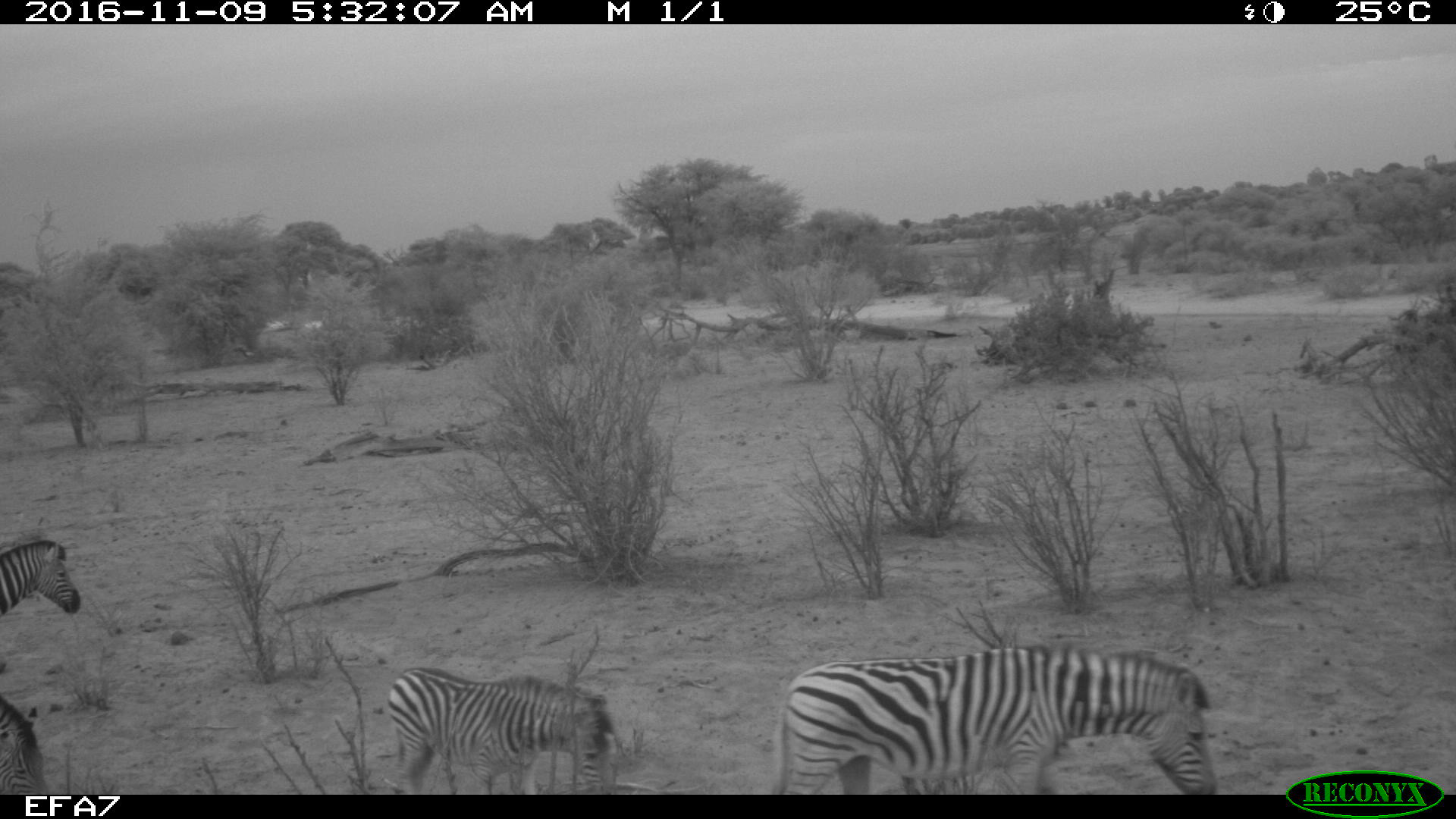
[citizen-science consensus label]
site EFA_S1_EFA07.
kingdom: Animalia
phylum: Chordata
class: Mammalia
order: Perissodactyla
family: Equidae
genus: Equus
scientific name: Equus quagga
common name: plains zebra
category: zebraplains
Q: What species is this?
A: Zebraplains (plains zebra) (Equus quagga).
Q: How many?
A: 4.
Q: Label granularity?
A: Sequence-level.